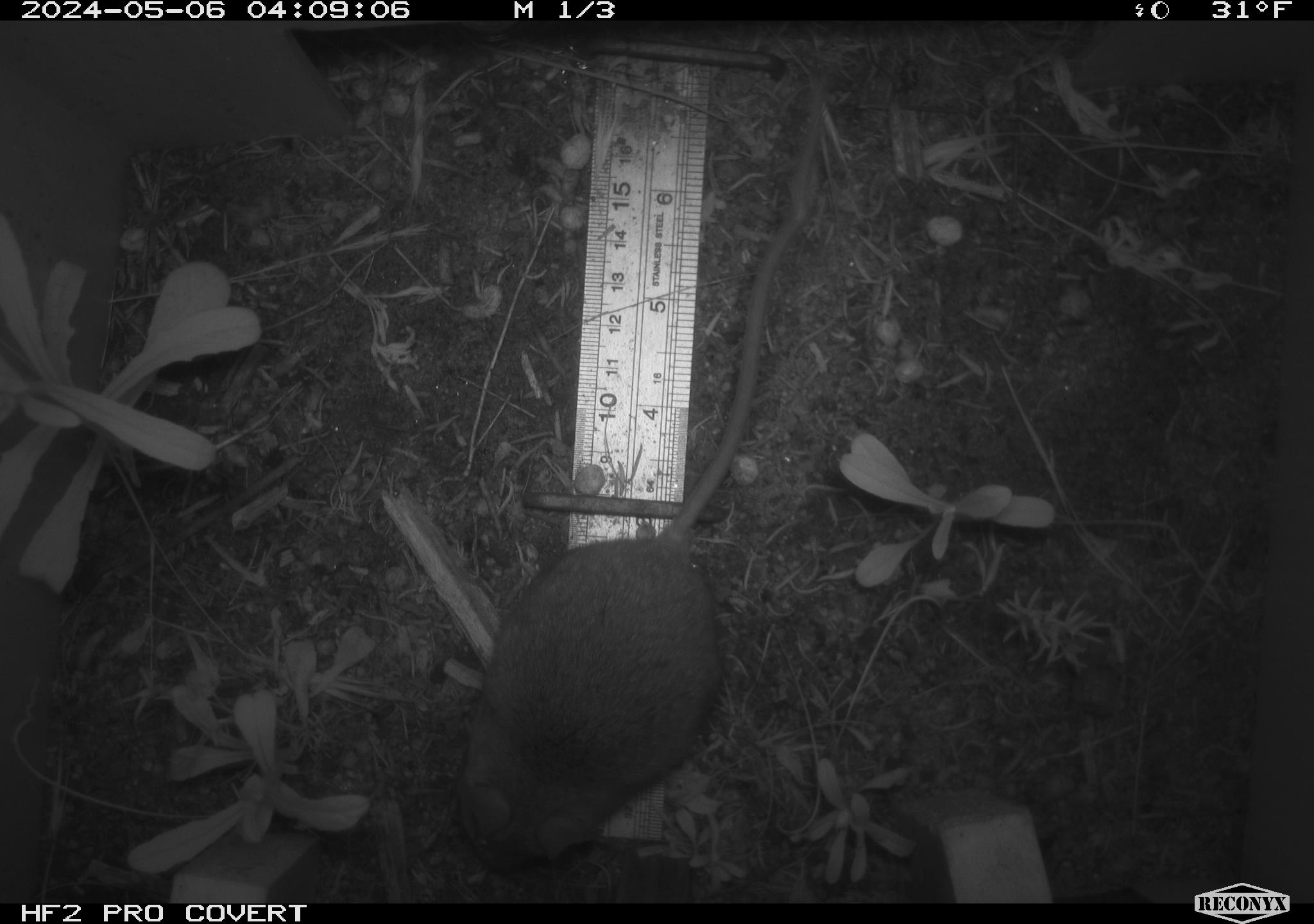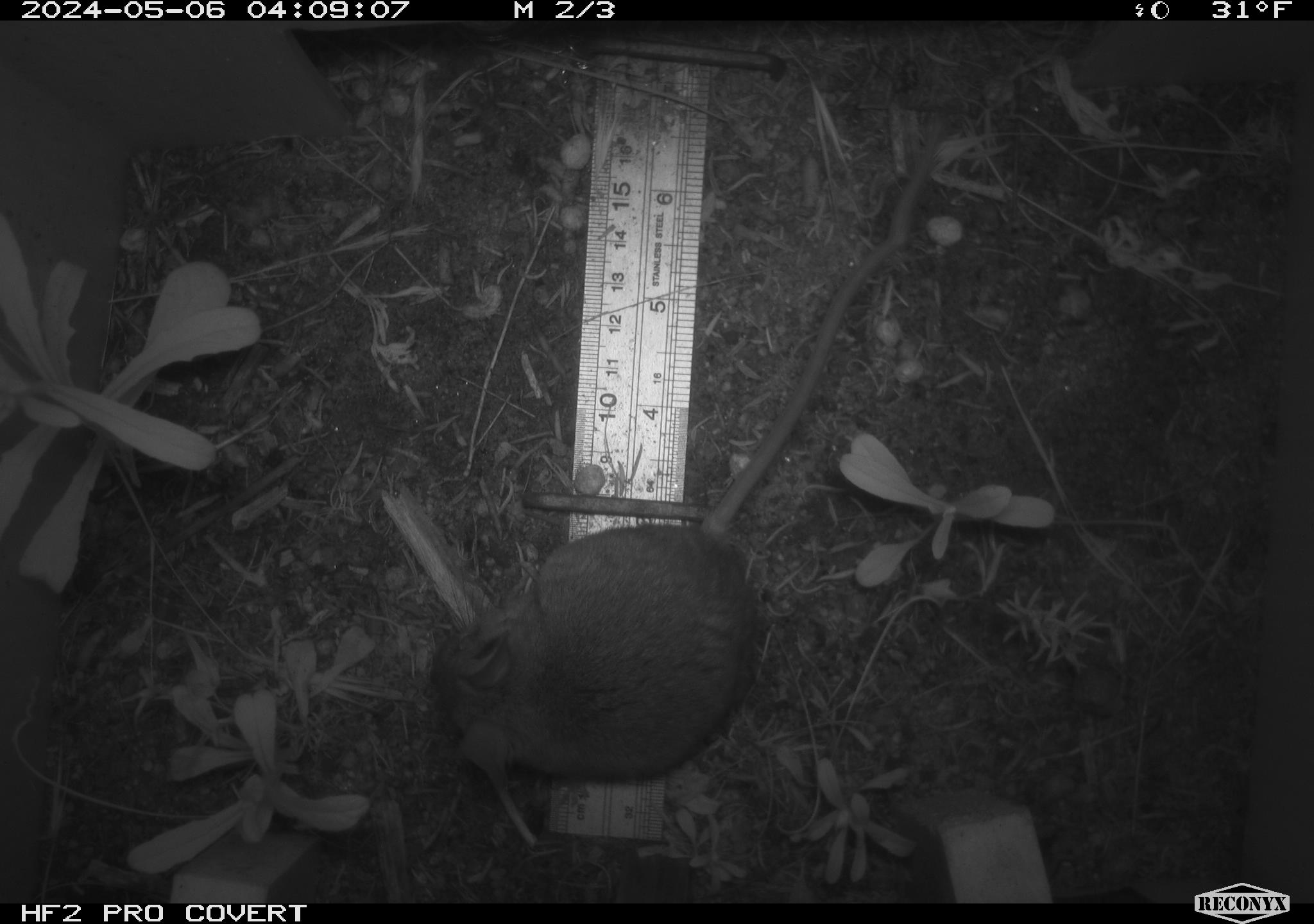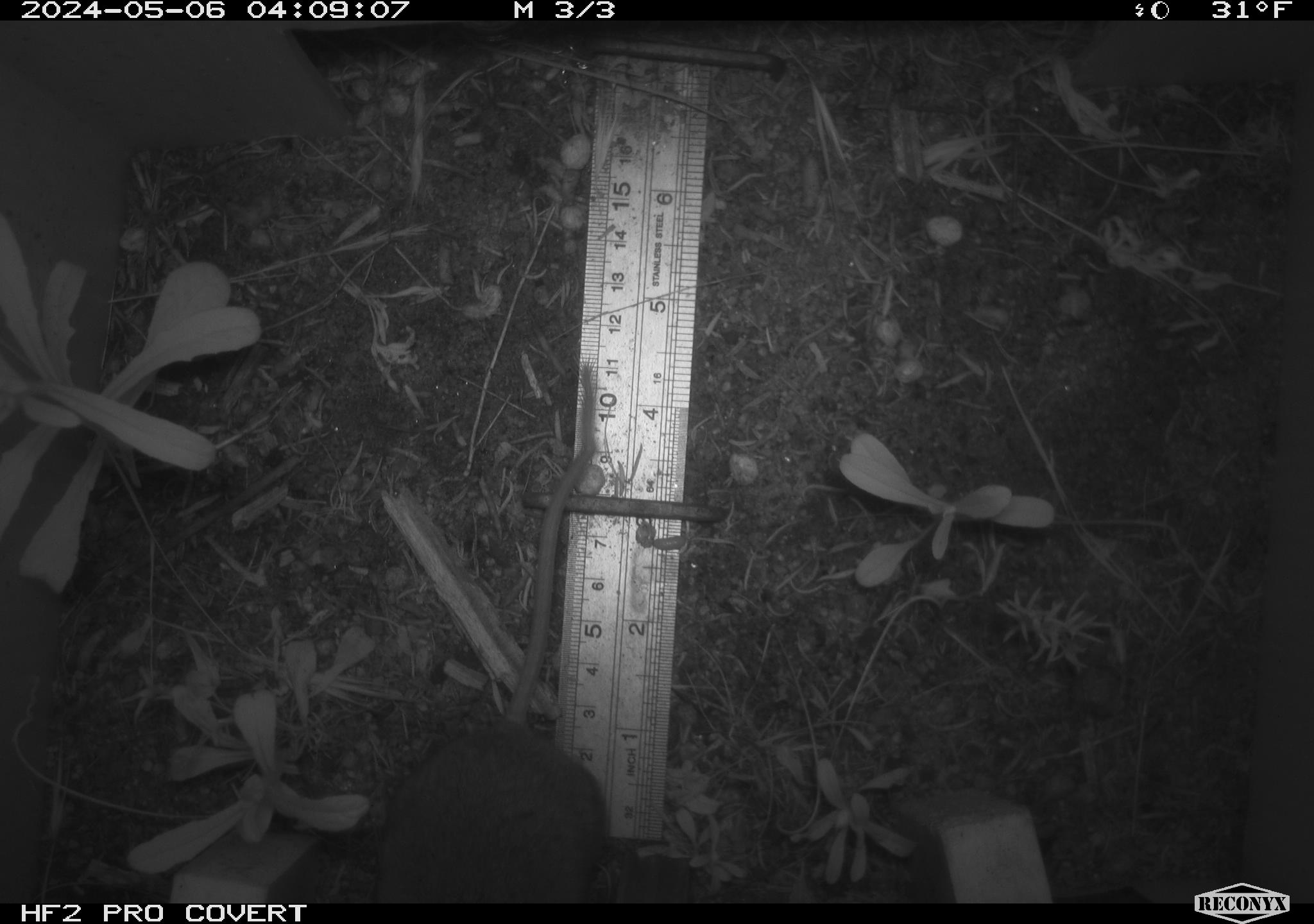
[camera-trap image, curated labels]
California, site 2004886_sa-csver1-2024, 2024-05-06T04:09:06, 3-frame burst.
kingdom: Animalia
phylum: Chordata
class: Mammalia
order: Rodentia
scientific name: Rodentia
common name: rodent